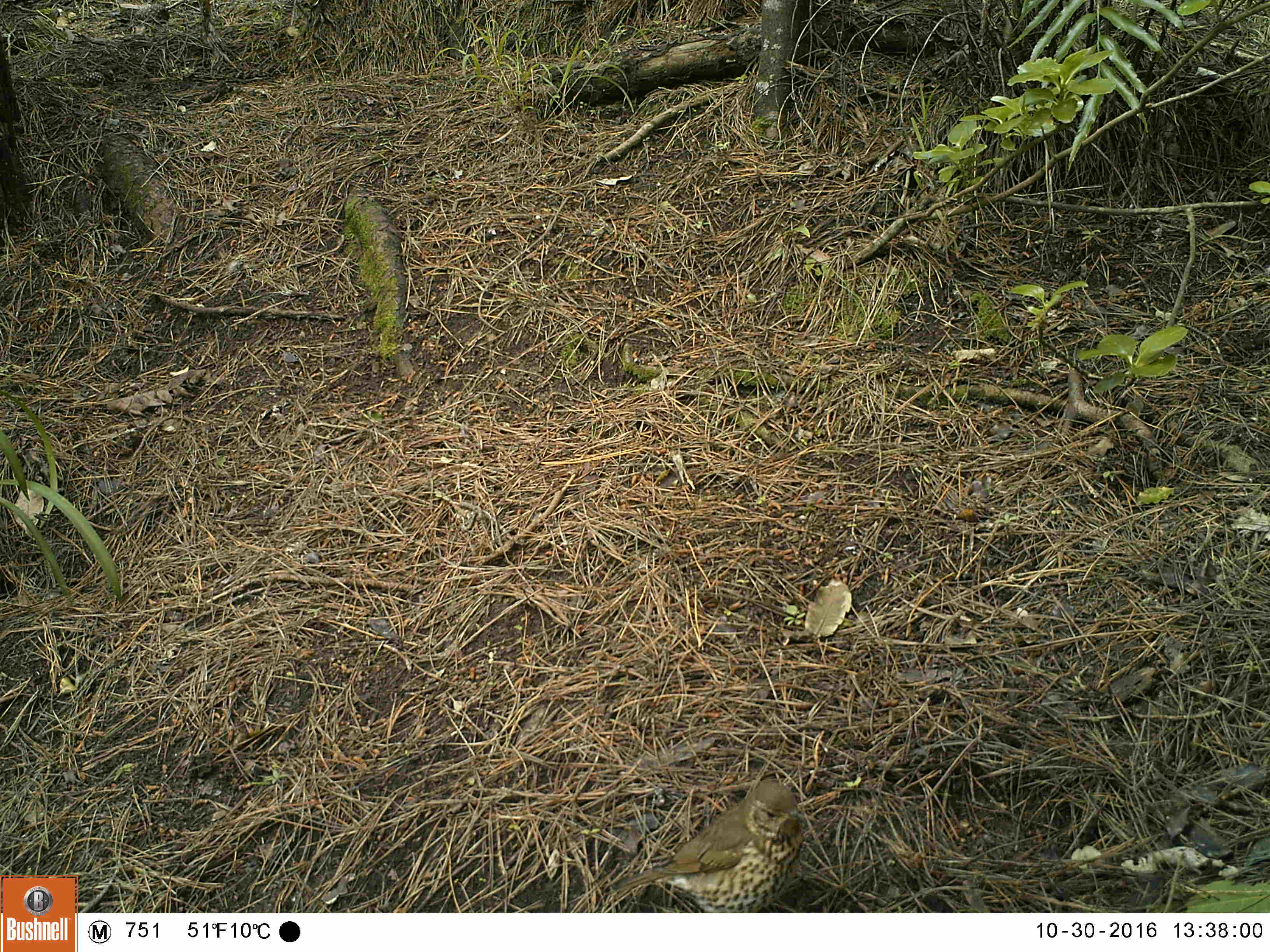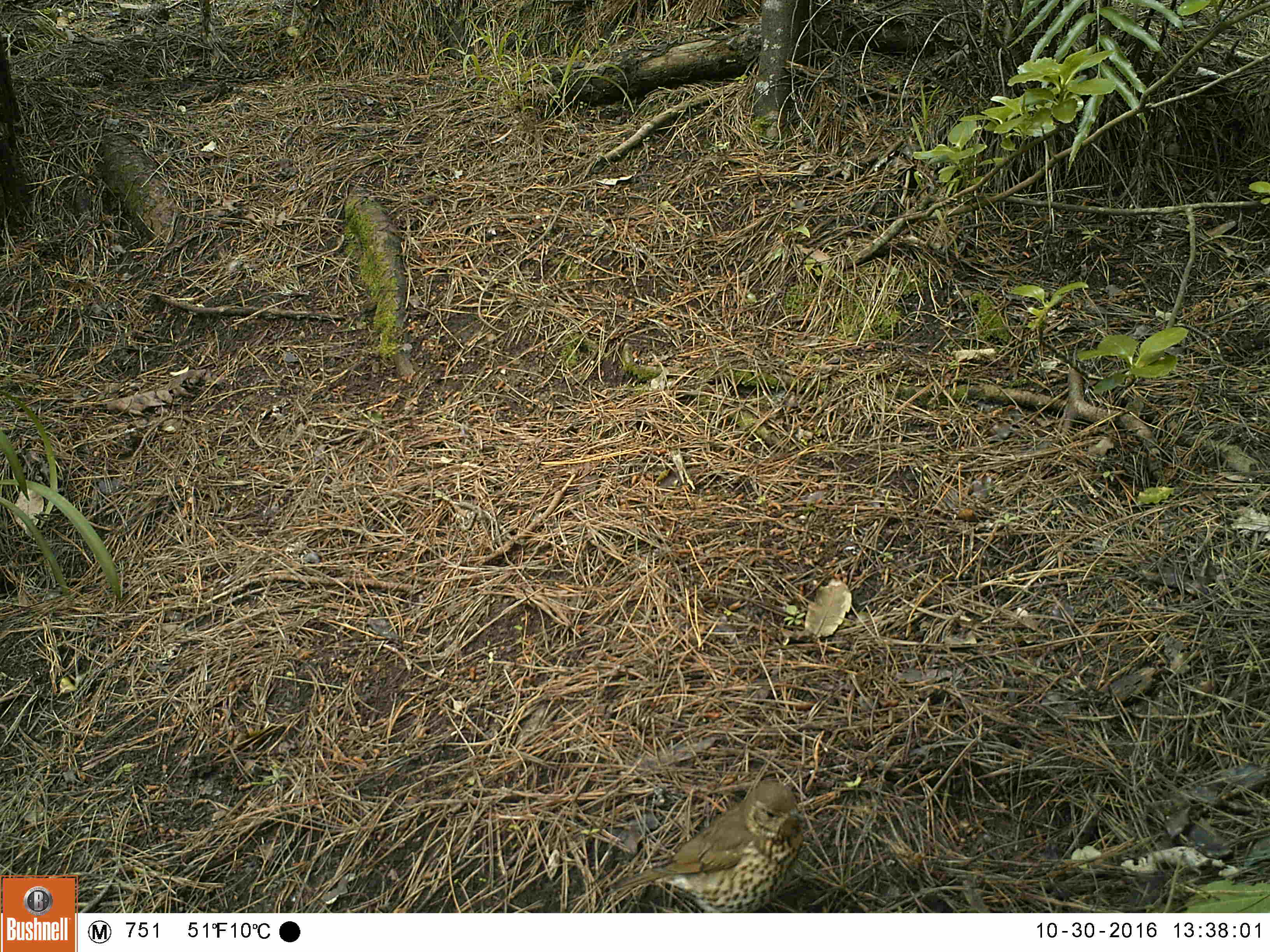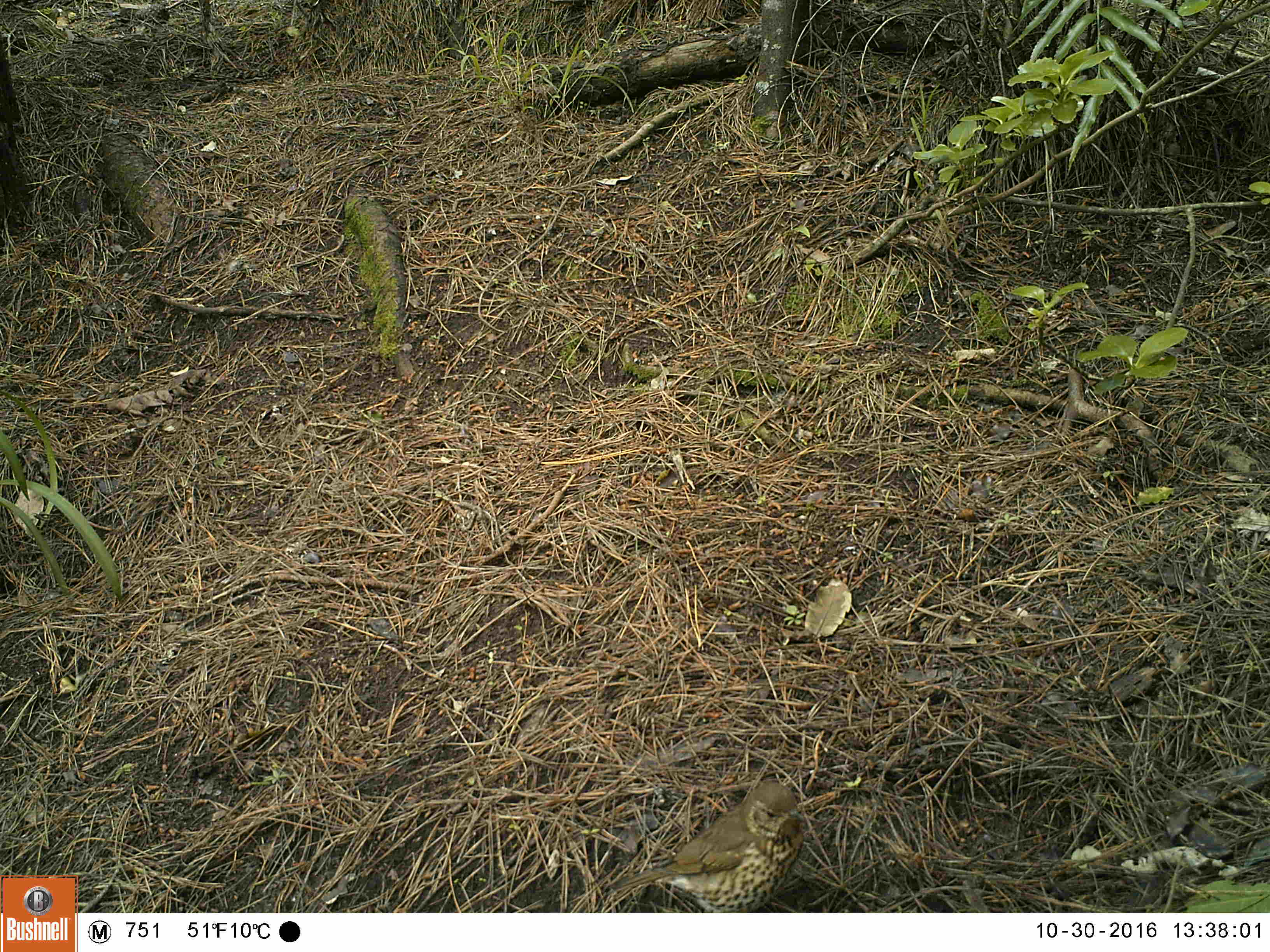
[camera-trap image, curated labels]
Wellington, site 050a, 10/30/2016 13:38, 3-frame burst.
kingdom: Animalia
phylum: Chordata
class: Aves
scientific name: Aves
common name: bird